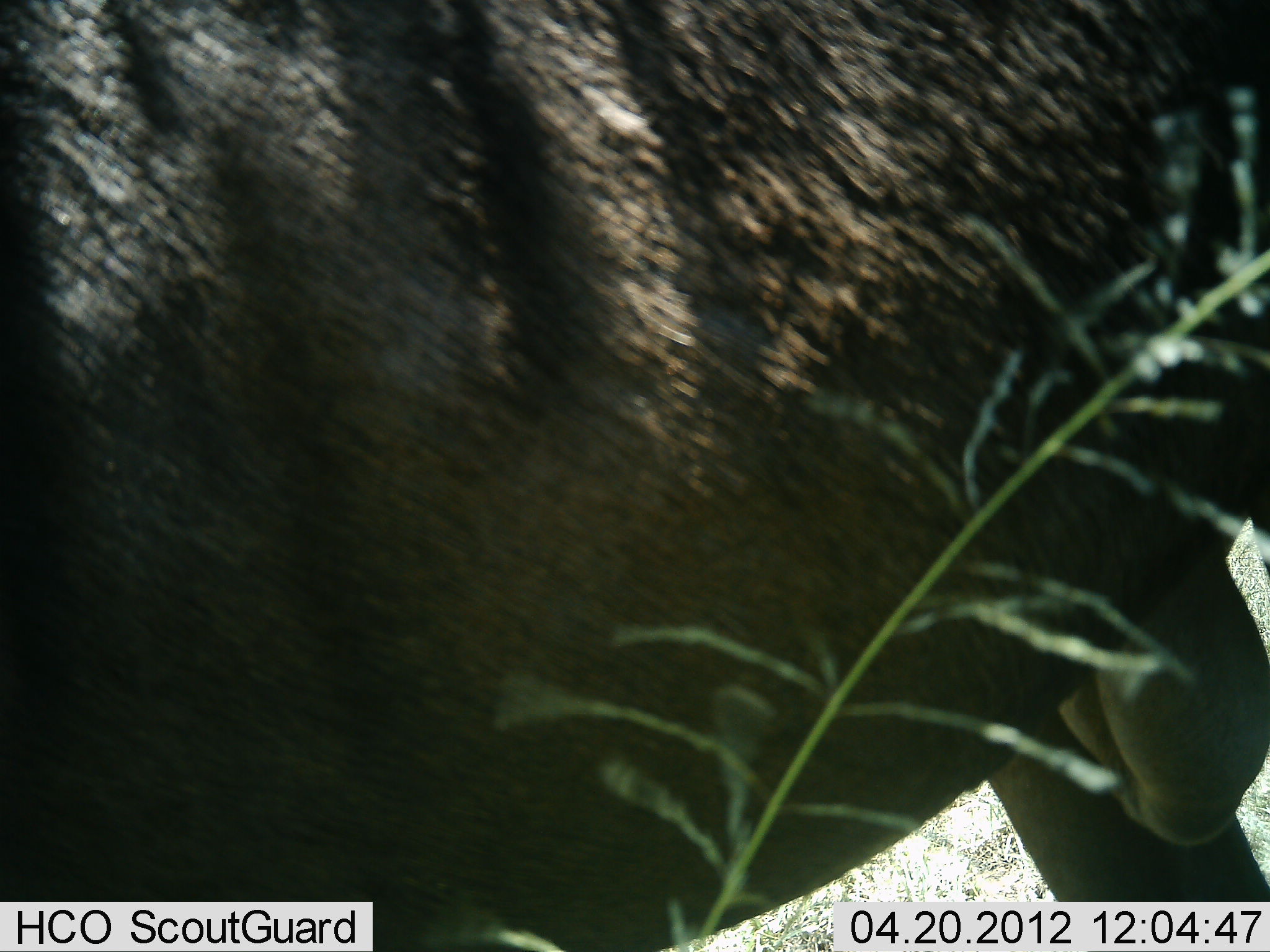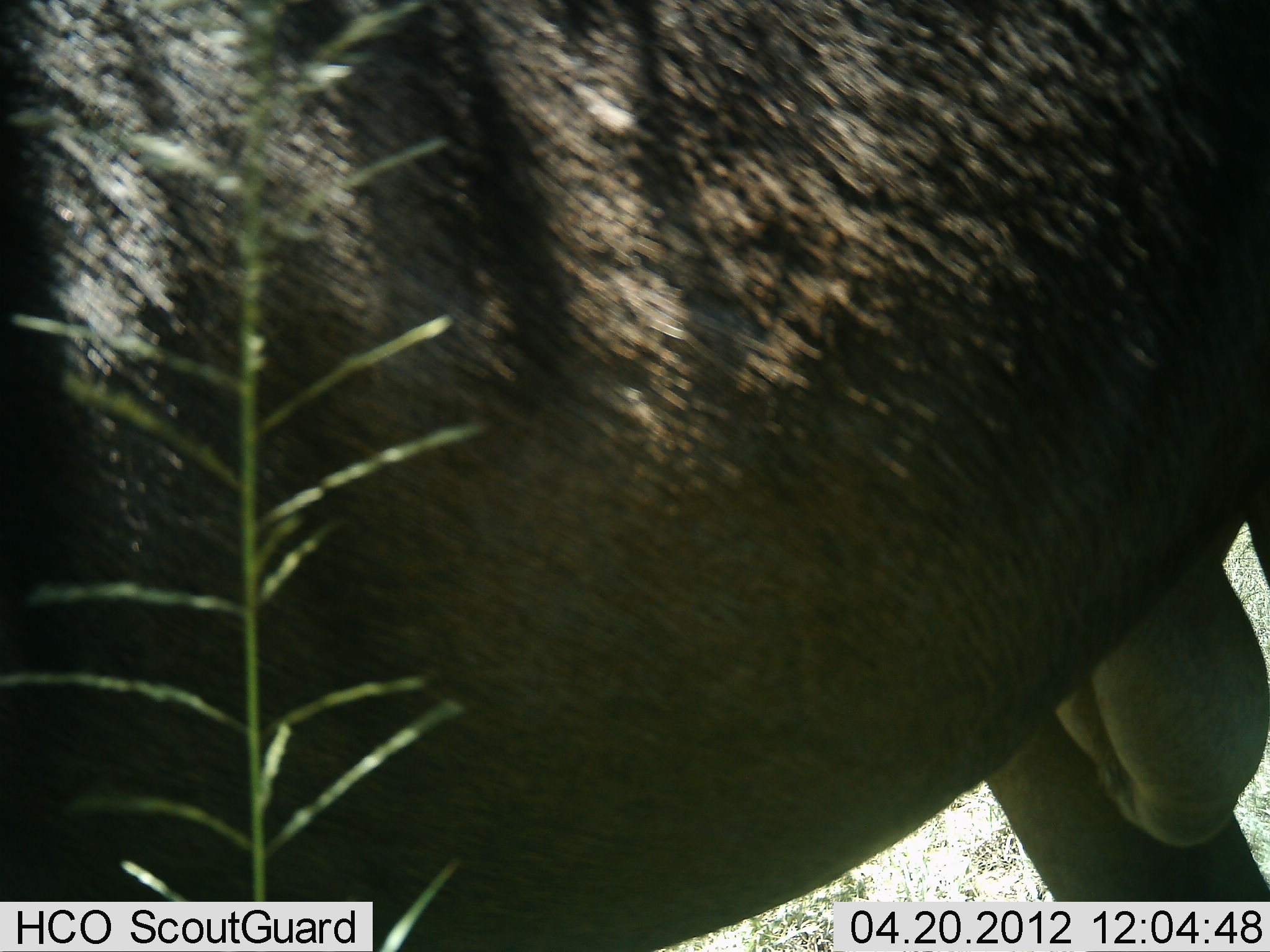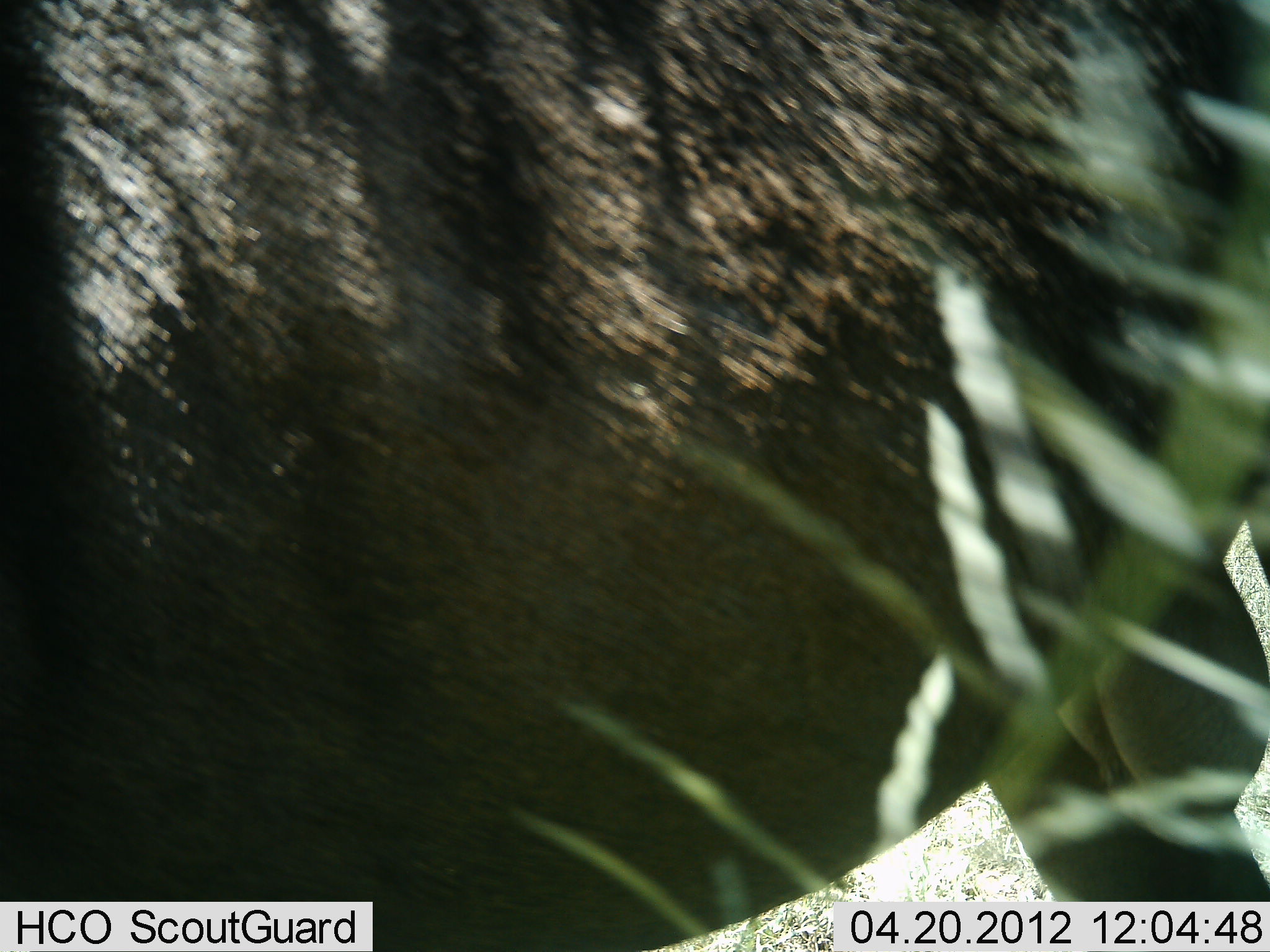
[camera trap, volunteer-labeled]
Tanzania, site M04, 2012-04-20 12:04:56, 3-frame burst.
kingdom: Animalia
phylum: Chordata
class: Mammalia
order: Artiodactyla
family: Bovidae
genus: Connochaetes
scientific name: Connochaetes taurinus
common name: blue wildebeest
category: wildebeest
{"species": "wildebeest (blue wildebeest) (Connochaetes taurinus)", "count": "1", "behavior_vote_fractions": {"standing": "95%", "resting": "0%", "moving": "0%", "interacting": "0%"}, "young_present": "0%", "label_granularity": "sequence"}